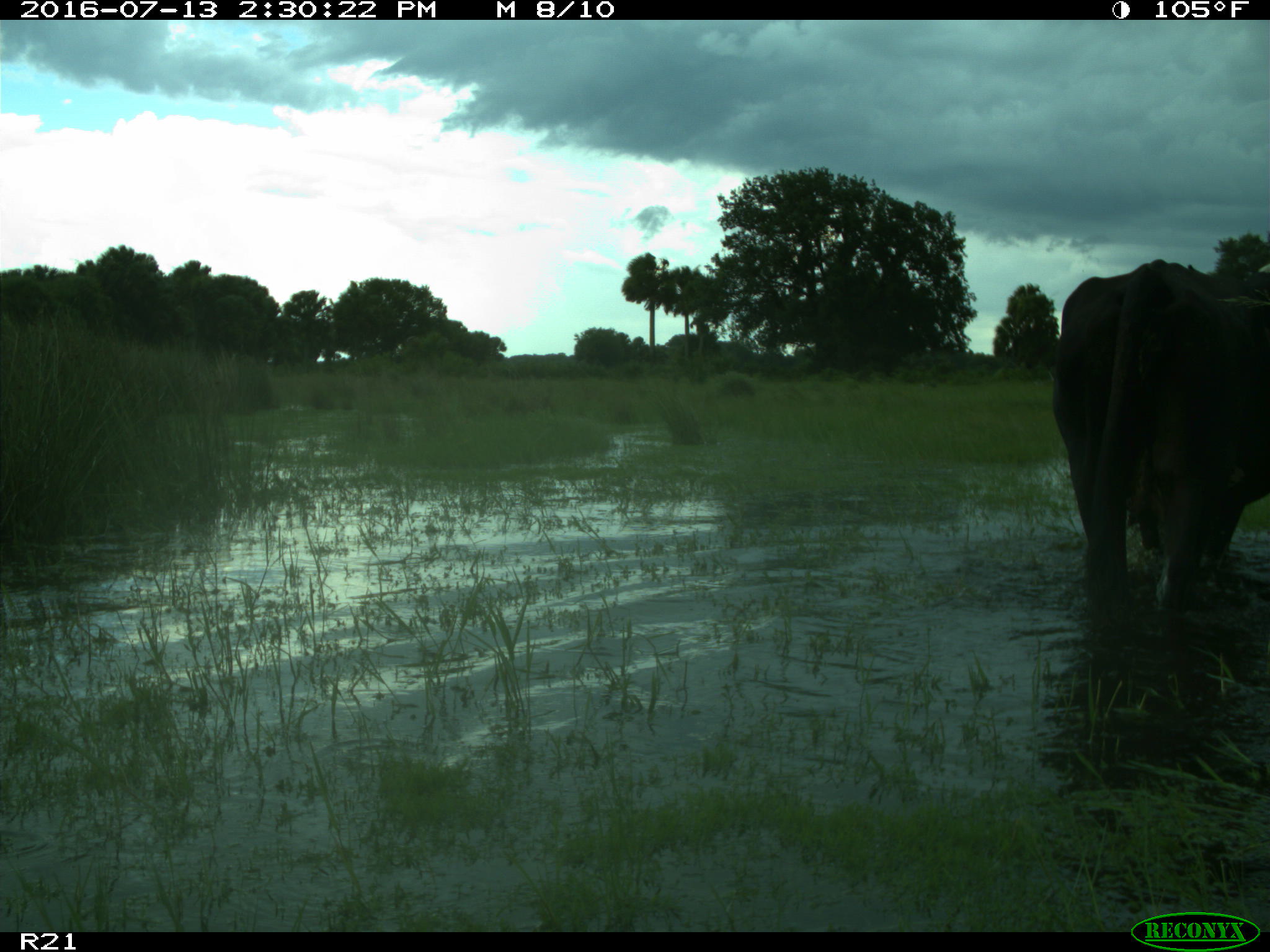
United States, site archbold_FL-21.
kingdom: Animalia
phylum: Chordata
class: Mammalia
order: Artiodactyla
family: Bovidae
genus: Bos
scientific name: Bos taurus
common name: domestic cow